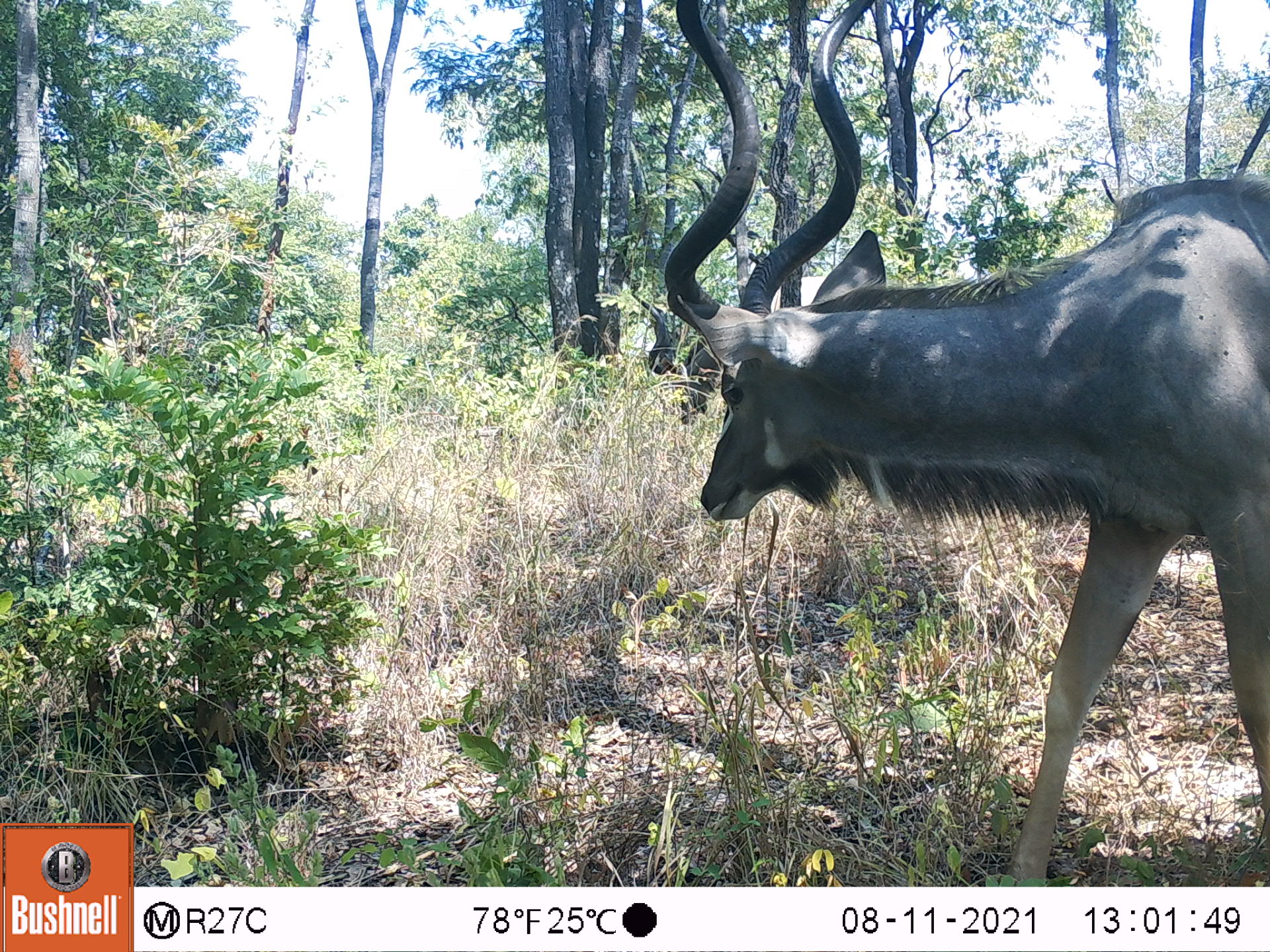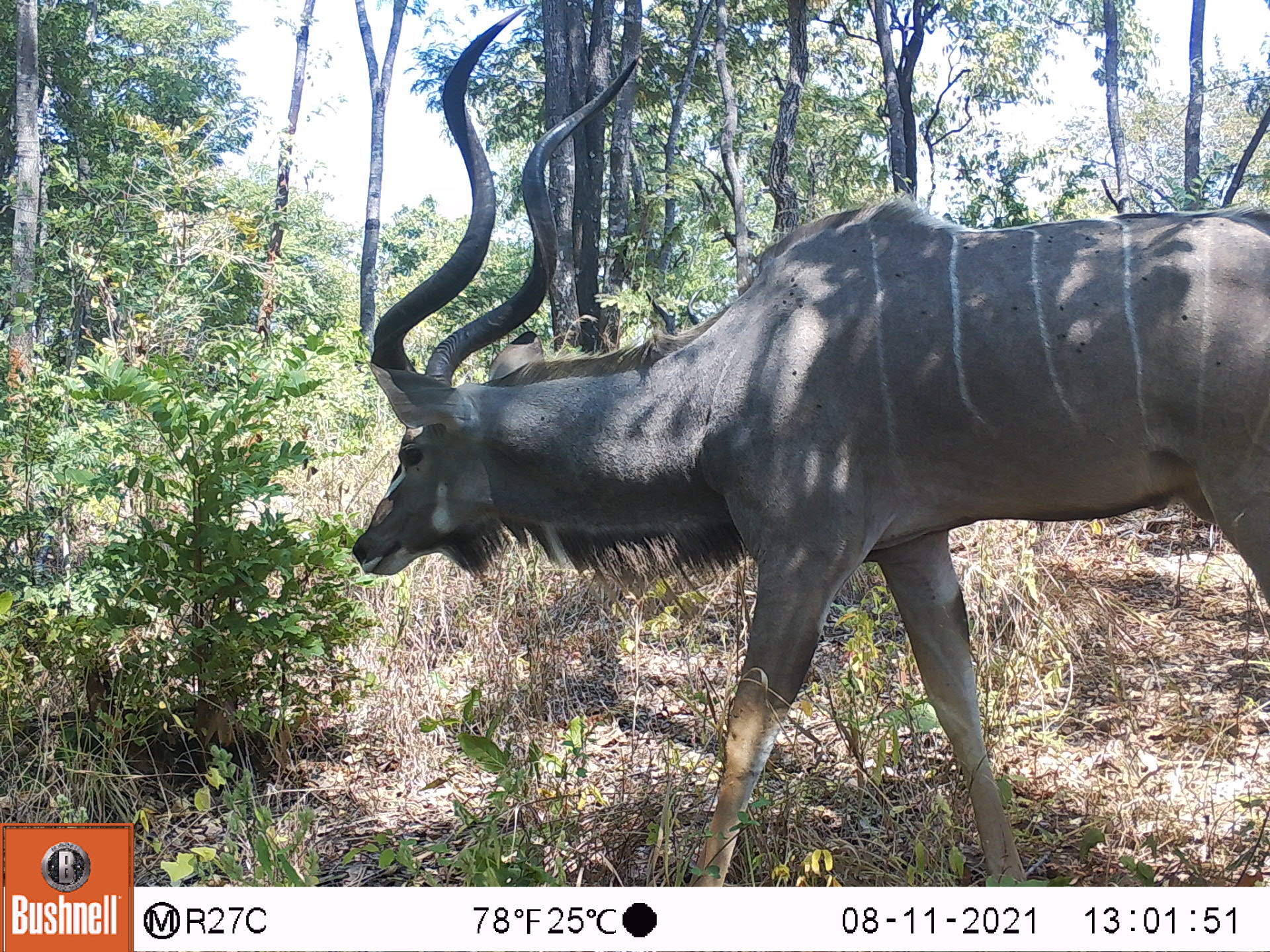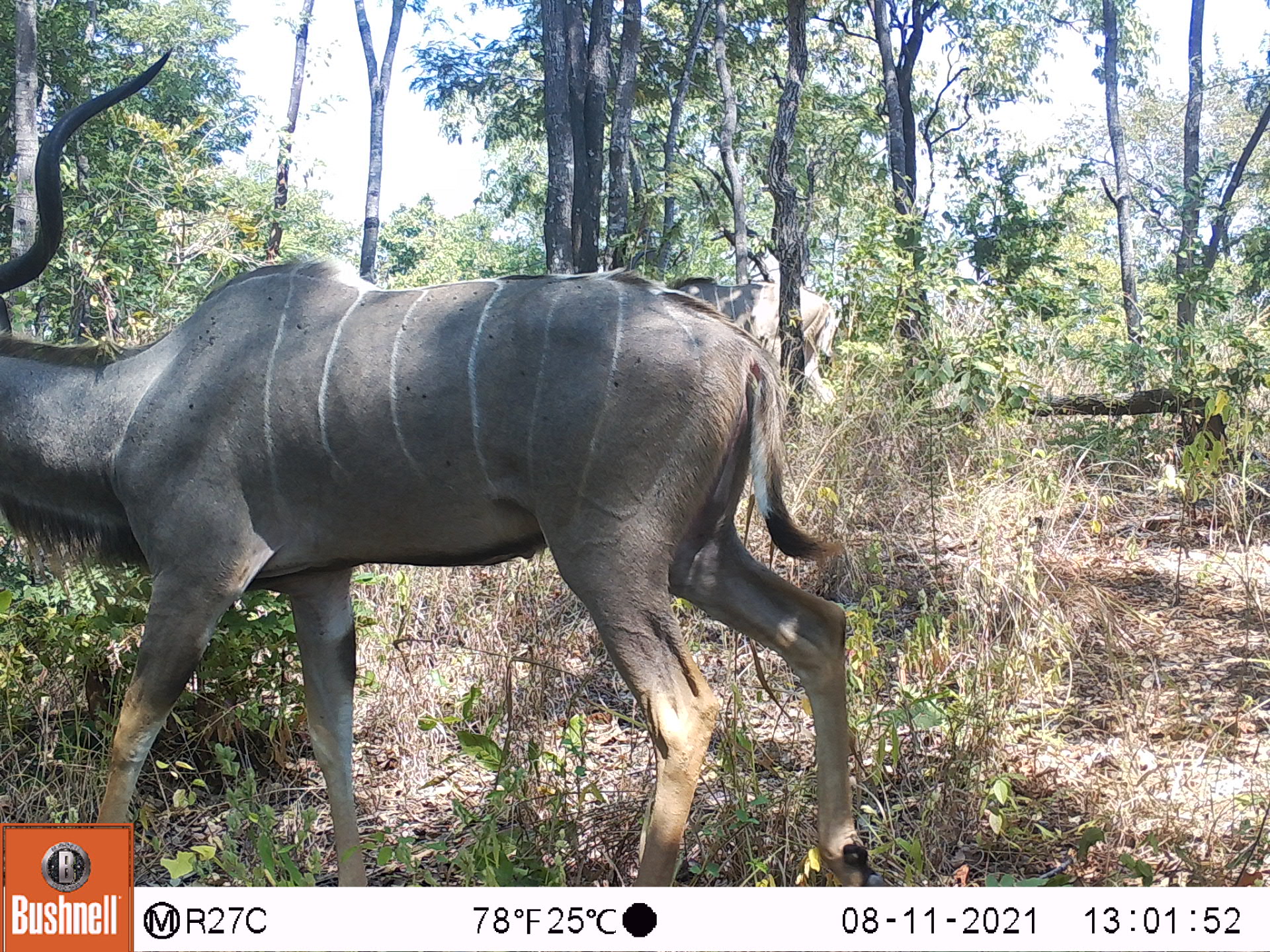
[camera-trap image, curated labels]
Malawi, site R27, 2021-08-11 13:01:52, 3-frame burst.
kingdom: Animalia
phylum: Chordata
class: Mammalia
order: Artiodactyla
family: Bovidae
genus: Tragelaphus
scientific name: Tragelaphus strepsiceros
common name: greater kudu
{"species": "greater kudu (Tragelaphus strepsiceros)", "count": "1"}